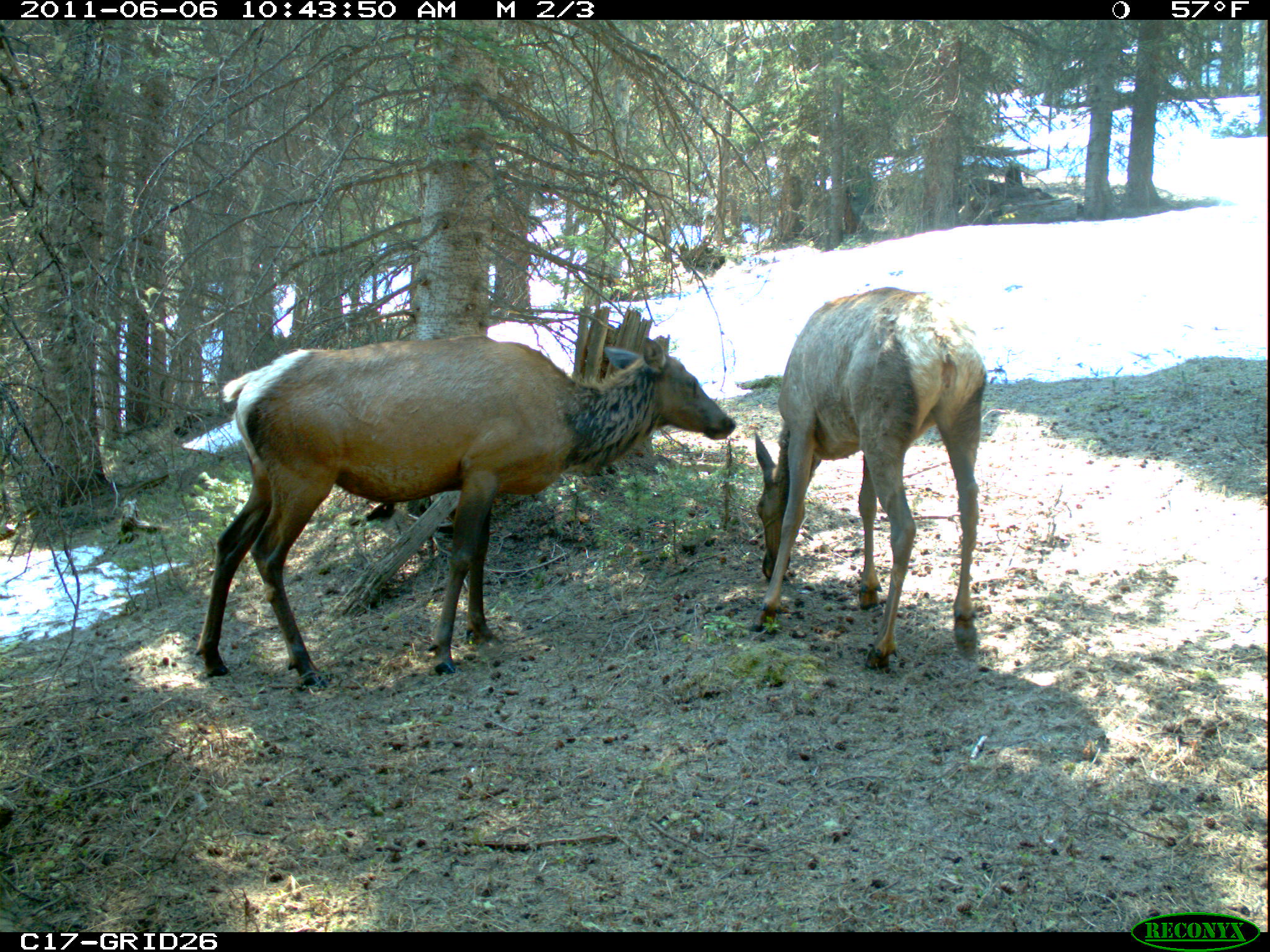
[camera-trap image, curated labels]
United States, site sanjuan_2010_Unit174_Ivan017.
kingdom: Animalia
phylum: Chordata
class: Mammalia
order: Artiodactyla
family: Cervidae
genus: Cervus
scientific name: Cervus elaphus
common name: red deer